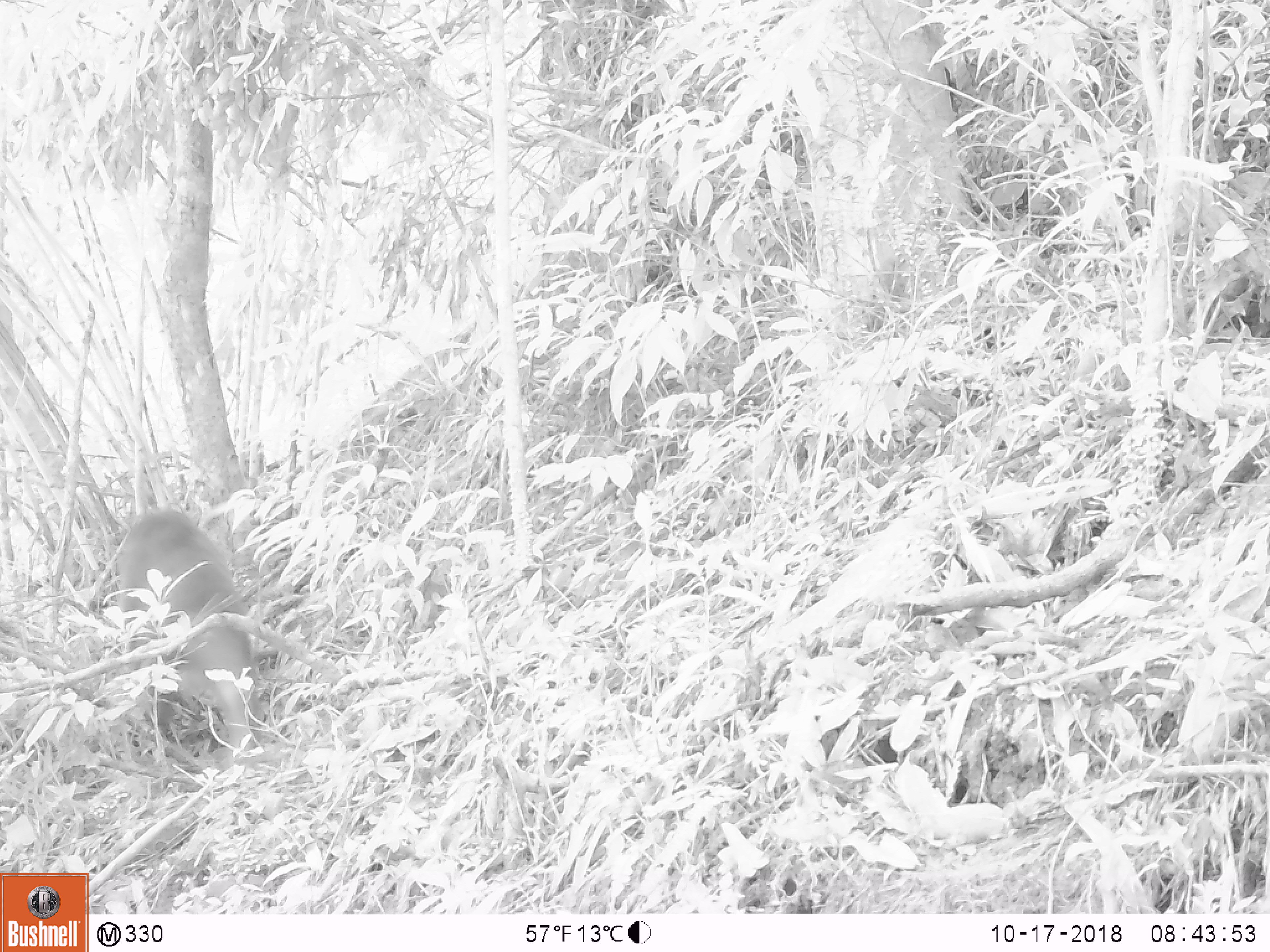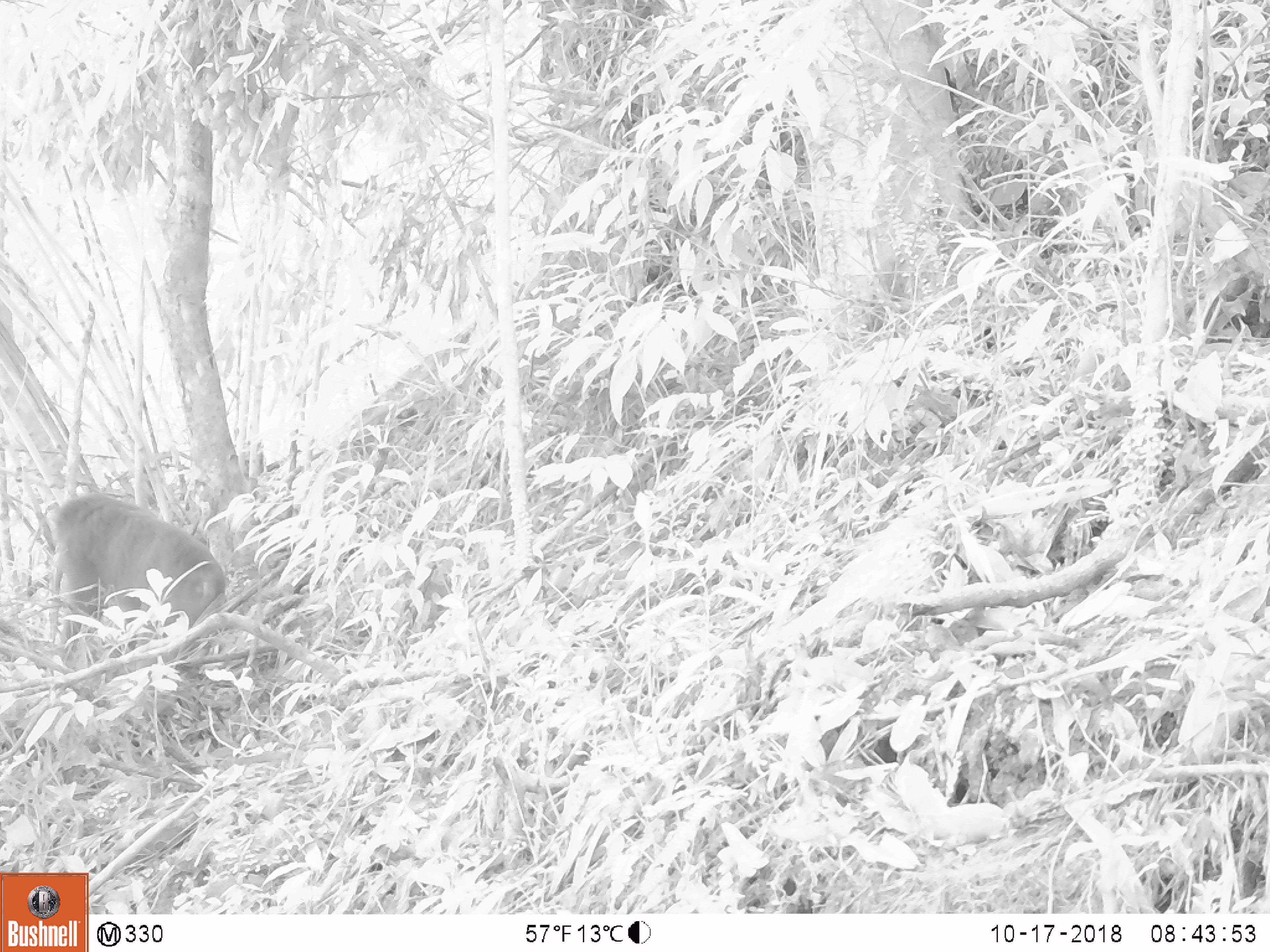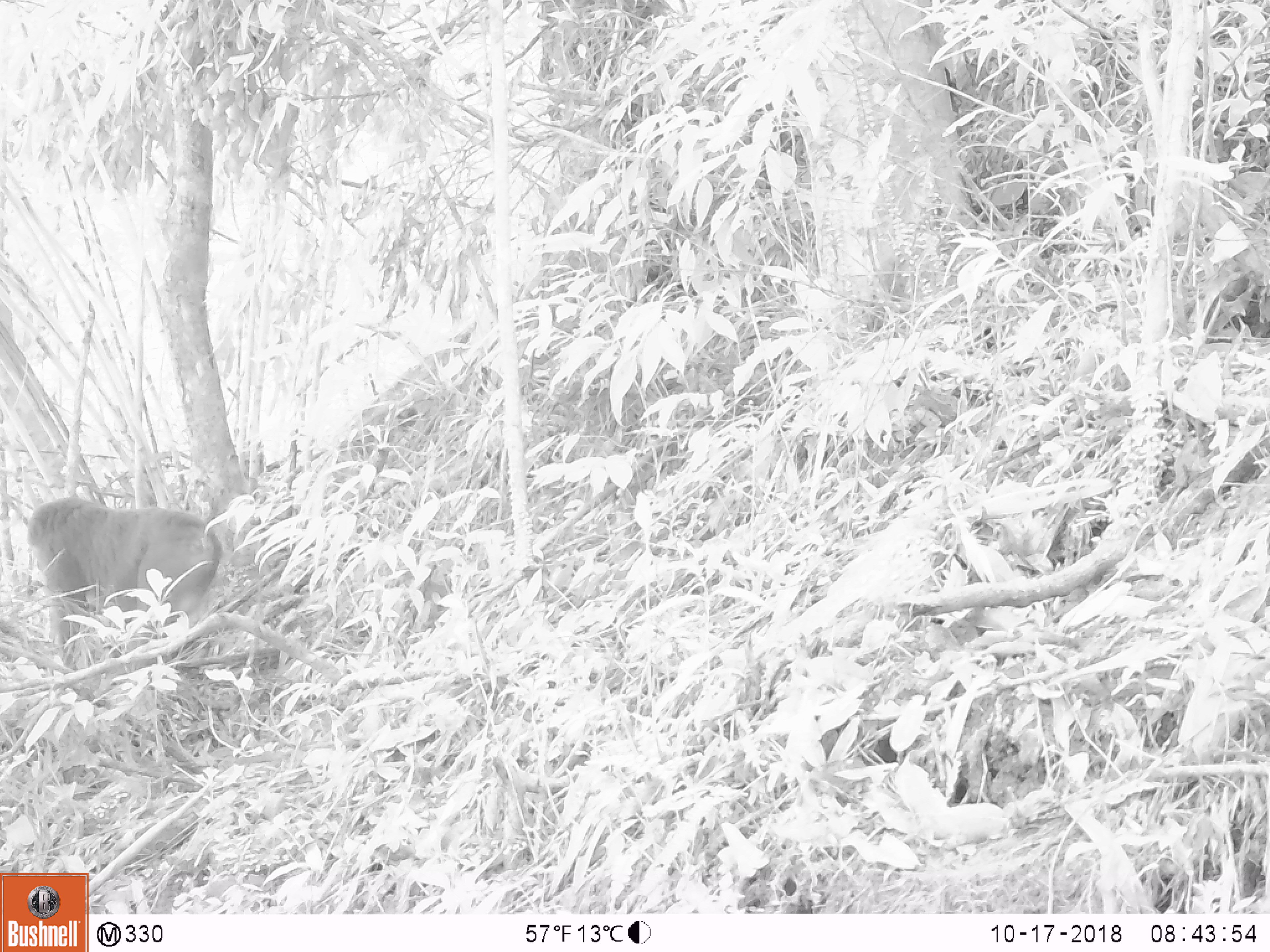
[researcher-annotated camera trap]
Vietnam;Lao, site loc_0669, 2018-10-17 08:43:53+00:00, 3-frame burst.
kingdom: Animalia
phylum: Chordata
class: Mammalia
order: Primates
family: Cercopithecidae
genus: Macaca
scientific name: Macaca arctoides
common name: stump-tailed macaque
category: stump tailed macaque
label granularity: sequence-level